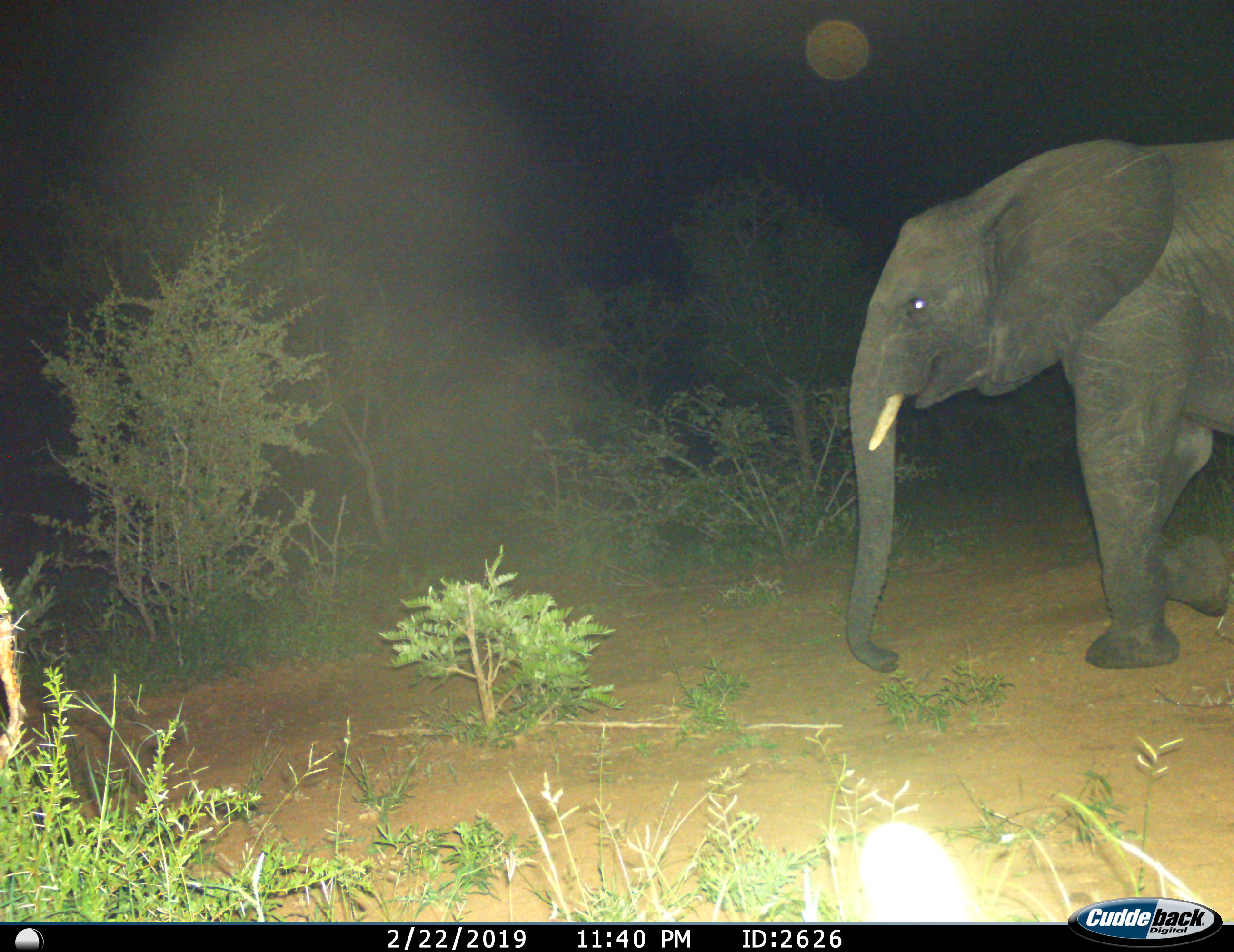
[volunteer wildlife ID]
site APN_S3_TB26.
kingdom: Animalia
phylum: Chordata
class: Mammalia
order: Proboscidea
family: Elephantidae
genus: Loxodonta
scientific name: Loxodonta africana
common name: african bush elephant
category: elephant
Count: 1.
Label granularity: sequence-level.